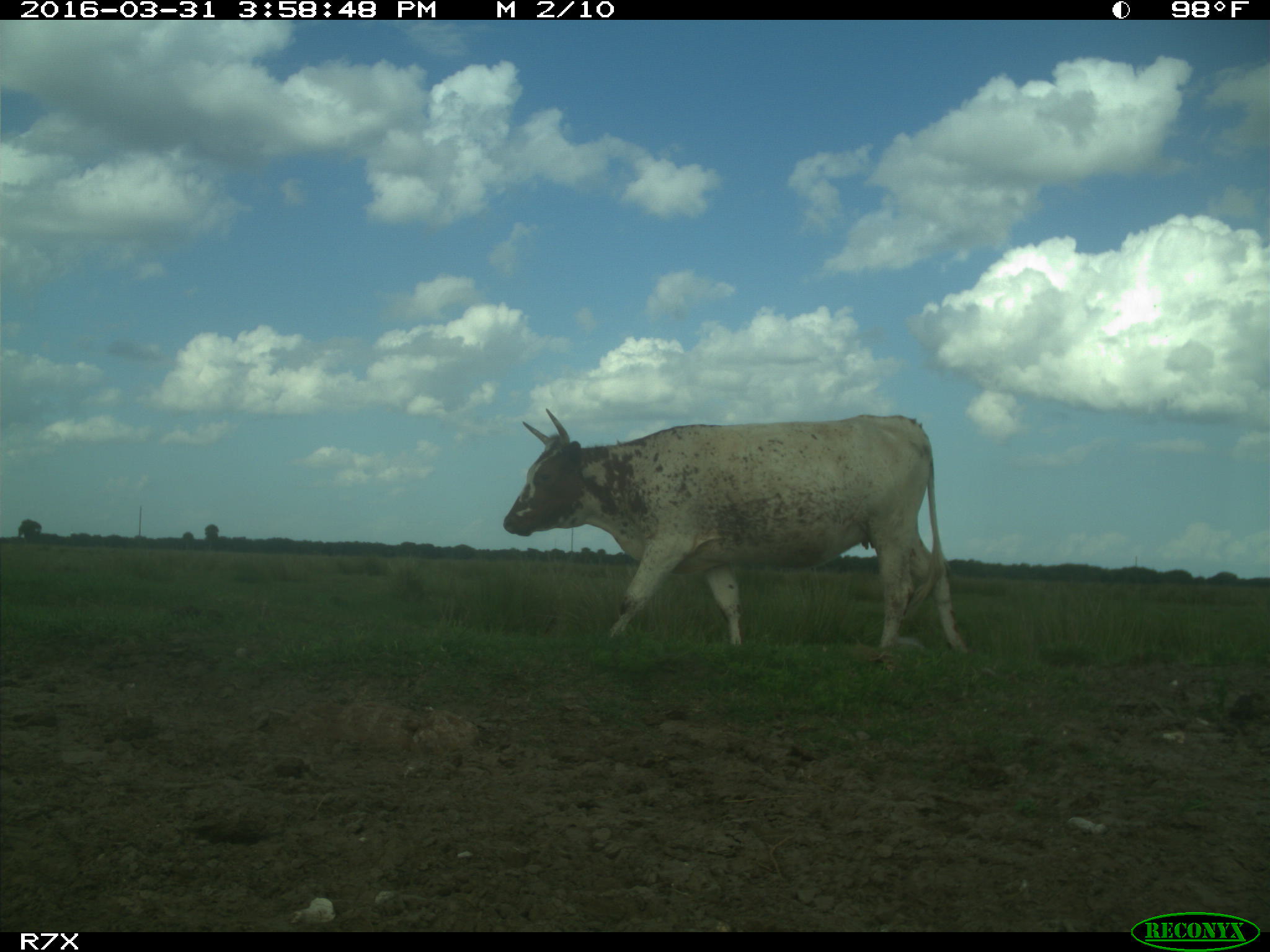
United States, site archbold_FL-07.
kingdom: Animalia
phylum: Chordata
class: Mammalia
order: Artiodactyla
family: Bovidae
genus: Bos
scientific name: Bos taurus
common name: domestic cow